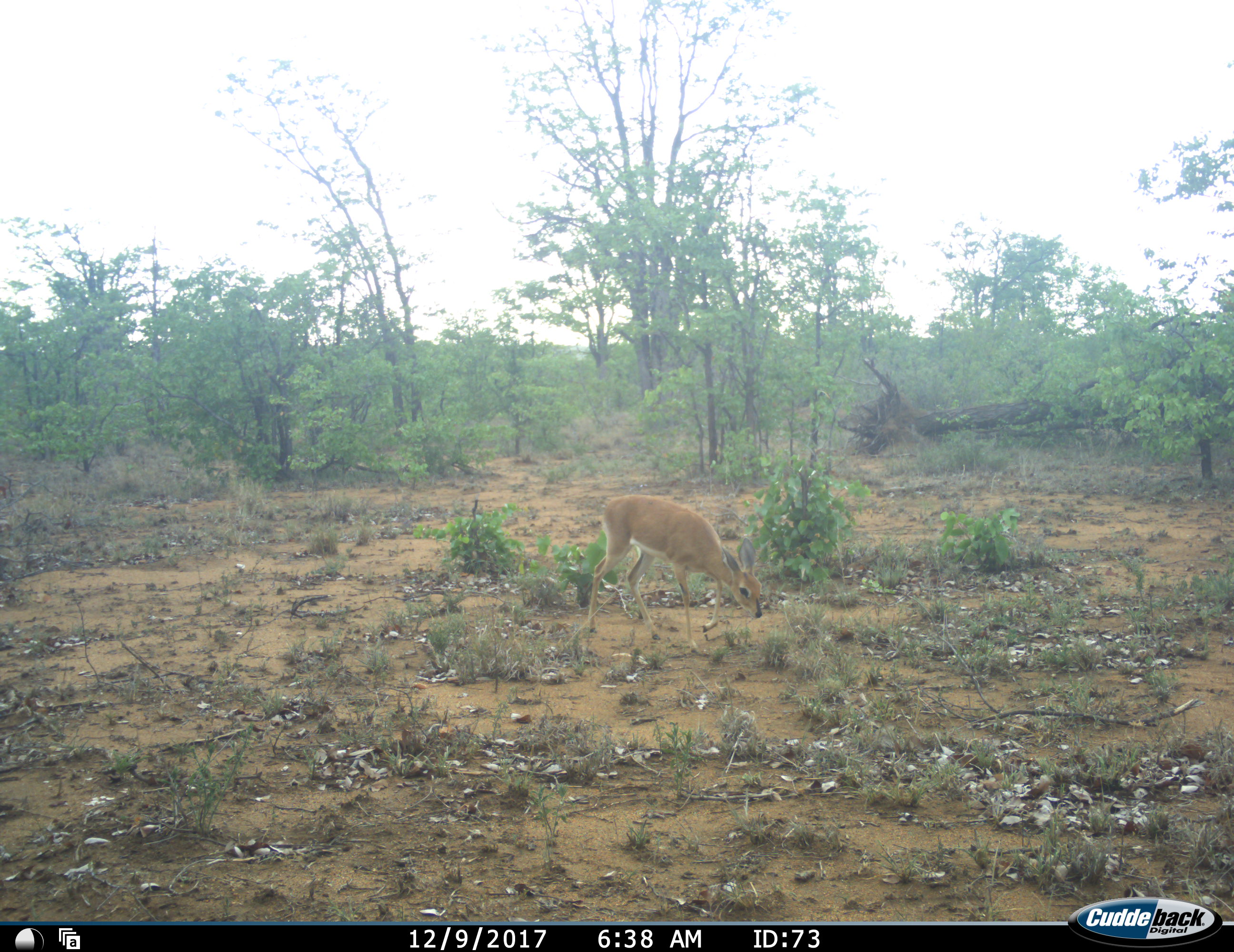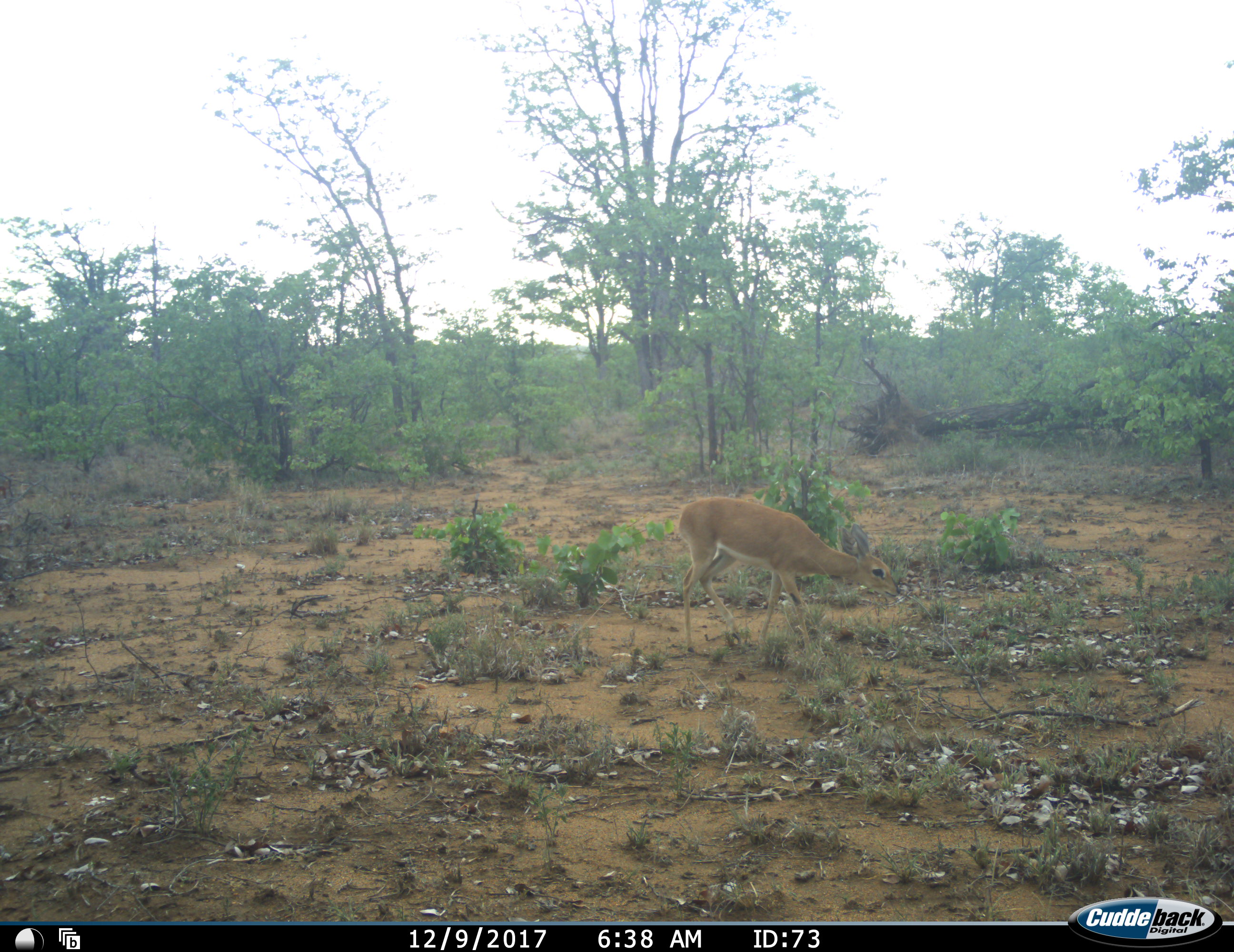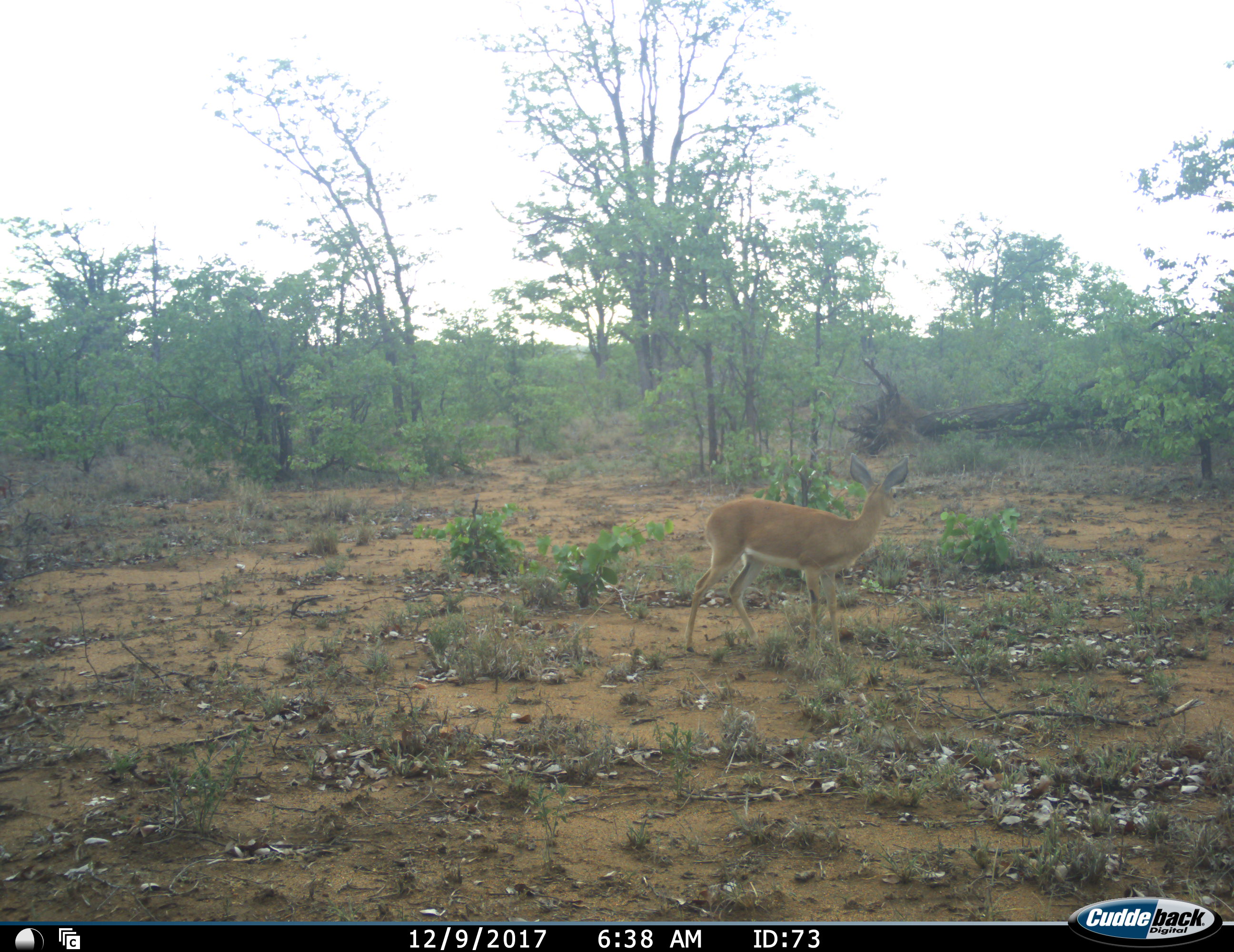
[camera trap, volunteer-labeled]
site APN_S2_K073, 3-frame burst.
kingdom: Animalia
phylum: Chordata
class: Mammalia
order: Artiodactyla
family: Bovidae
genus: Raphicerus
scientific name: Raphicerus campestris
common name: steenbok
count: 1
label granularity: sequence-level